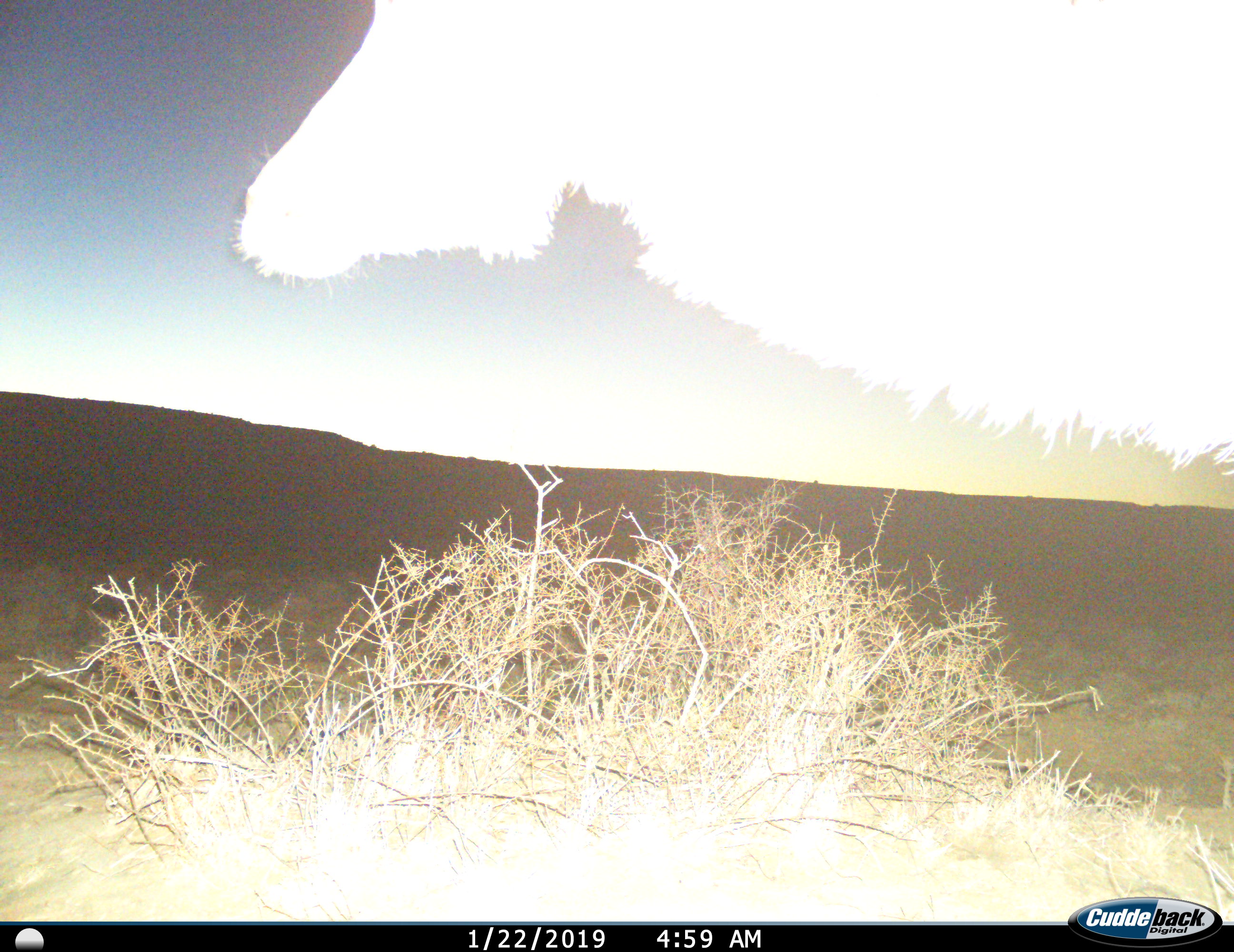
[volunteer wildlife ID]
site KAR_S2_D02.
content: unidentified animal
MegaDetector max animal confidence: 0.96